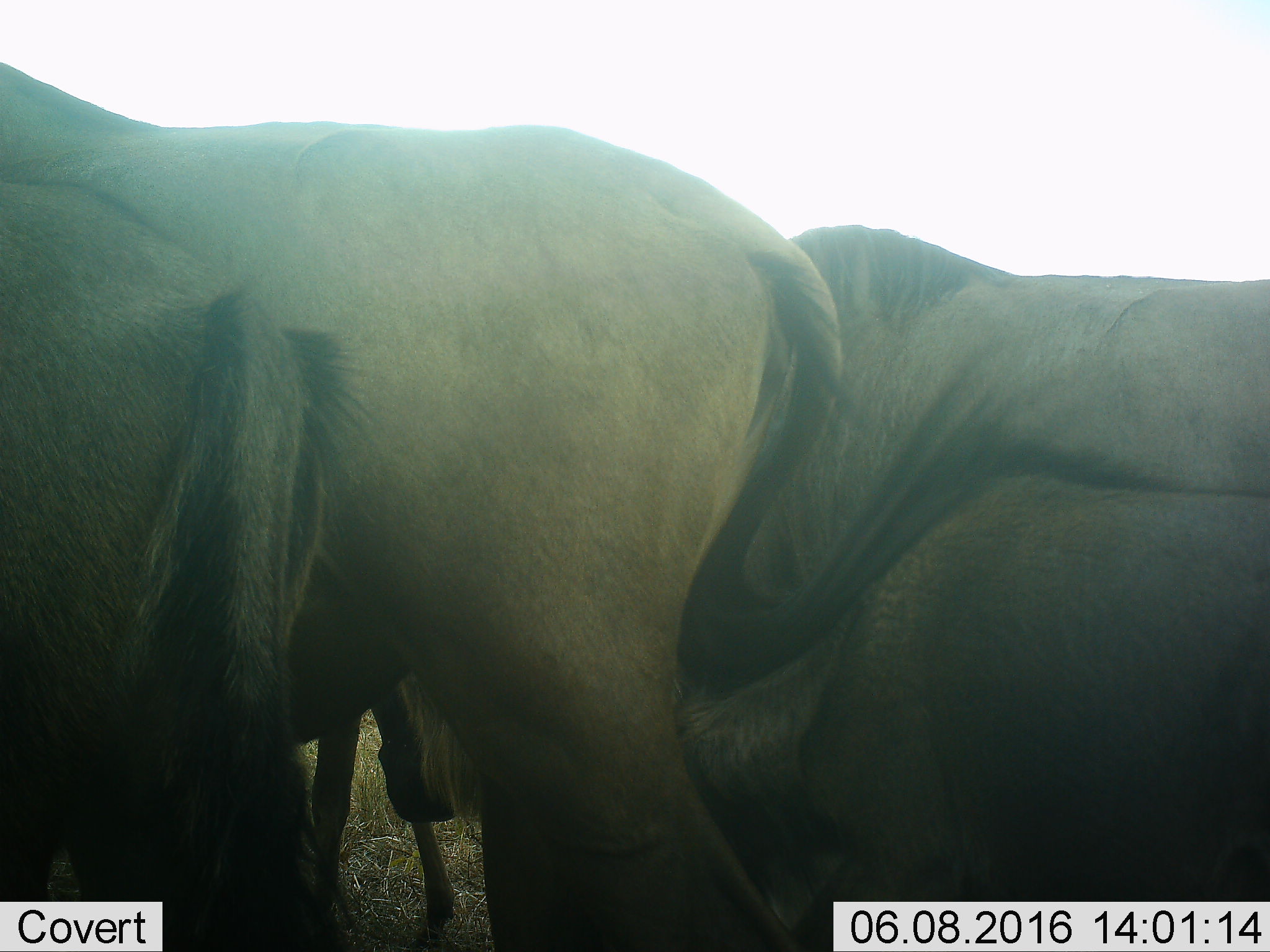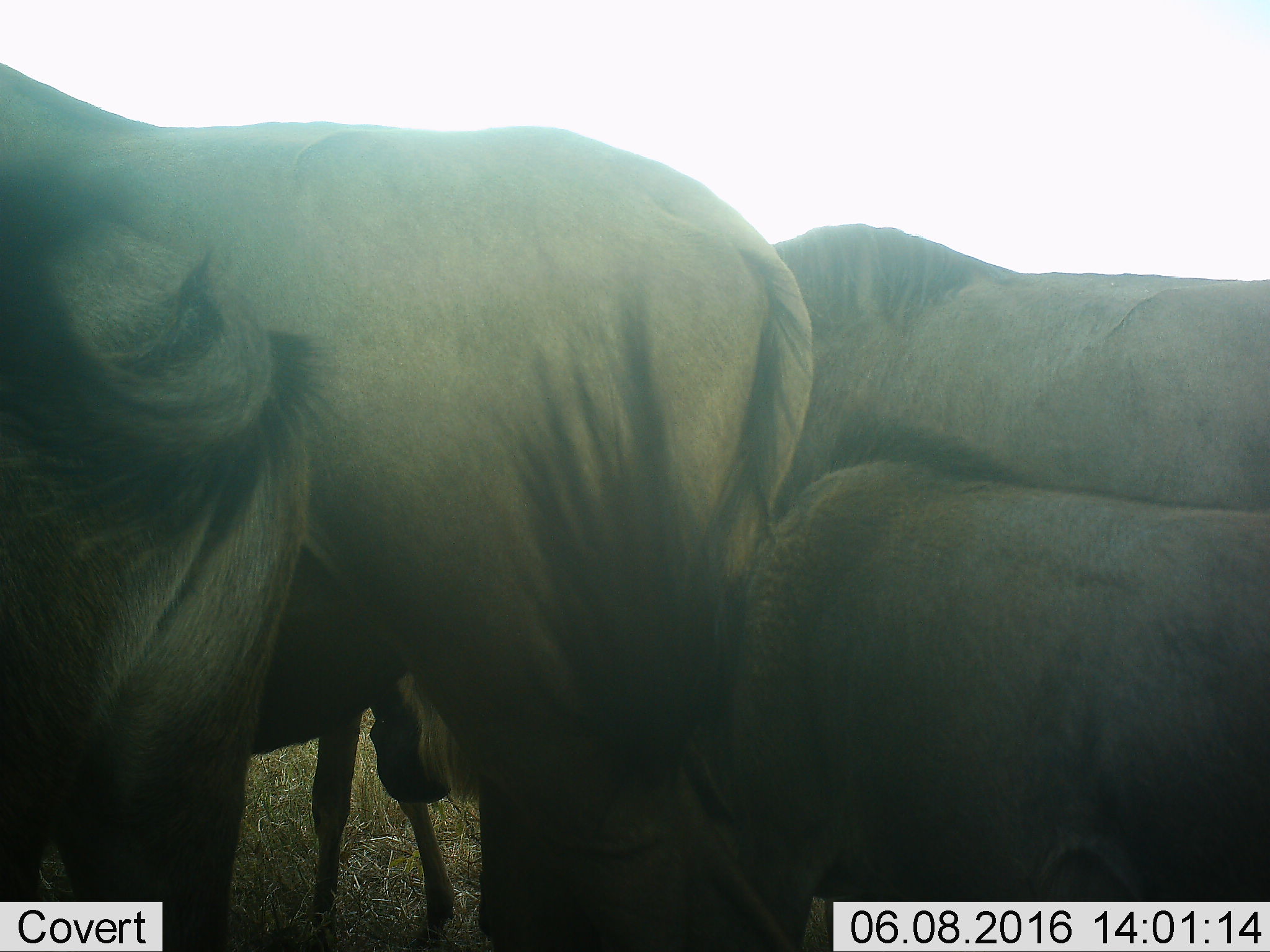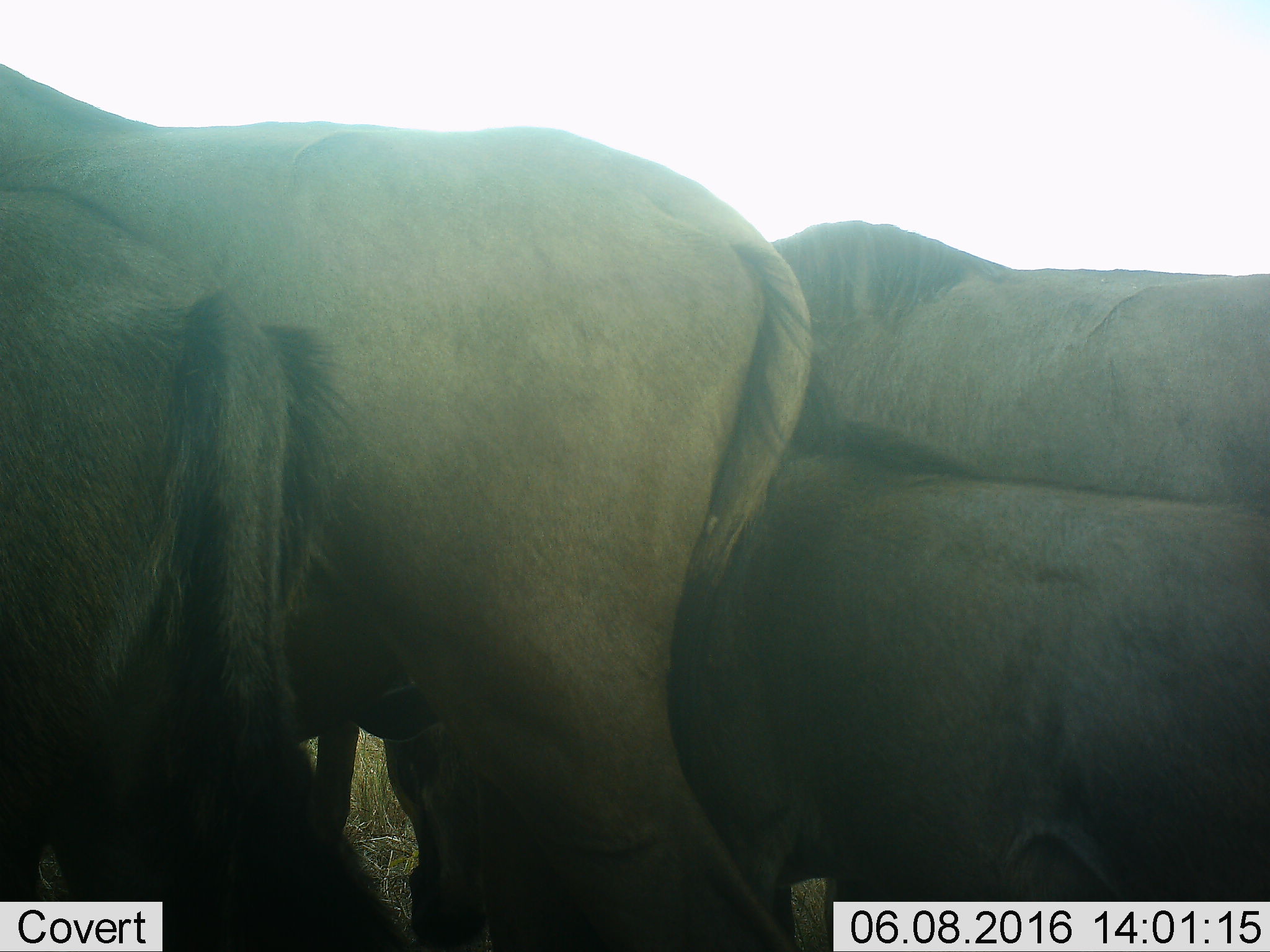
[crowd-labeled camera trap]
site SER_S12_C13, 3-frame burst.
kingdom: Animalia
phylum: Chordata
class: Mammalia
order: Artiodactyla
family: Bovidae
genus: Connochaetes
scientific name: Connochaetes taurinus taurinus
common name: blue wildebeest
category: wildebeestblue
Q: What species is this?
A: Wildebeestblue (blue wildebeest) (Connochaetes taurinus taurinus).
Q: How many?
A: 5.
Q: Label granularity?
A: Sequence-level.